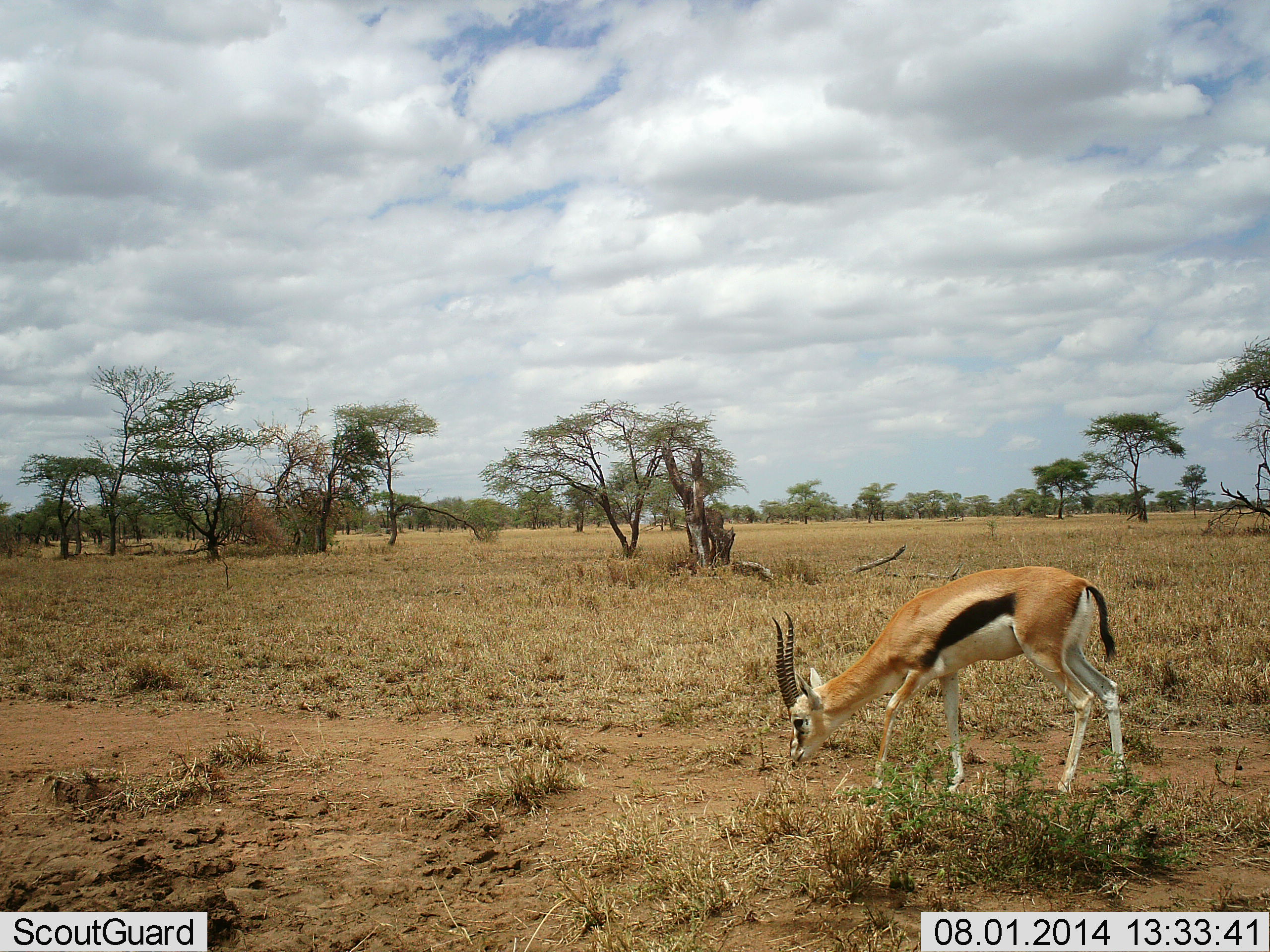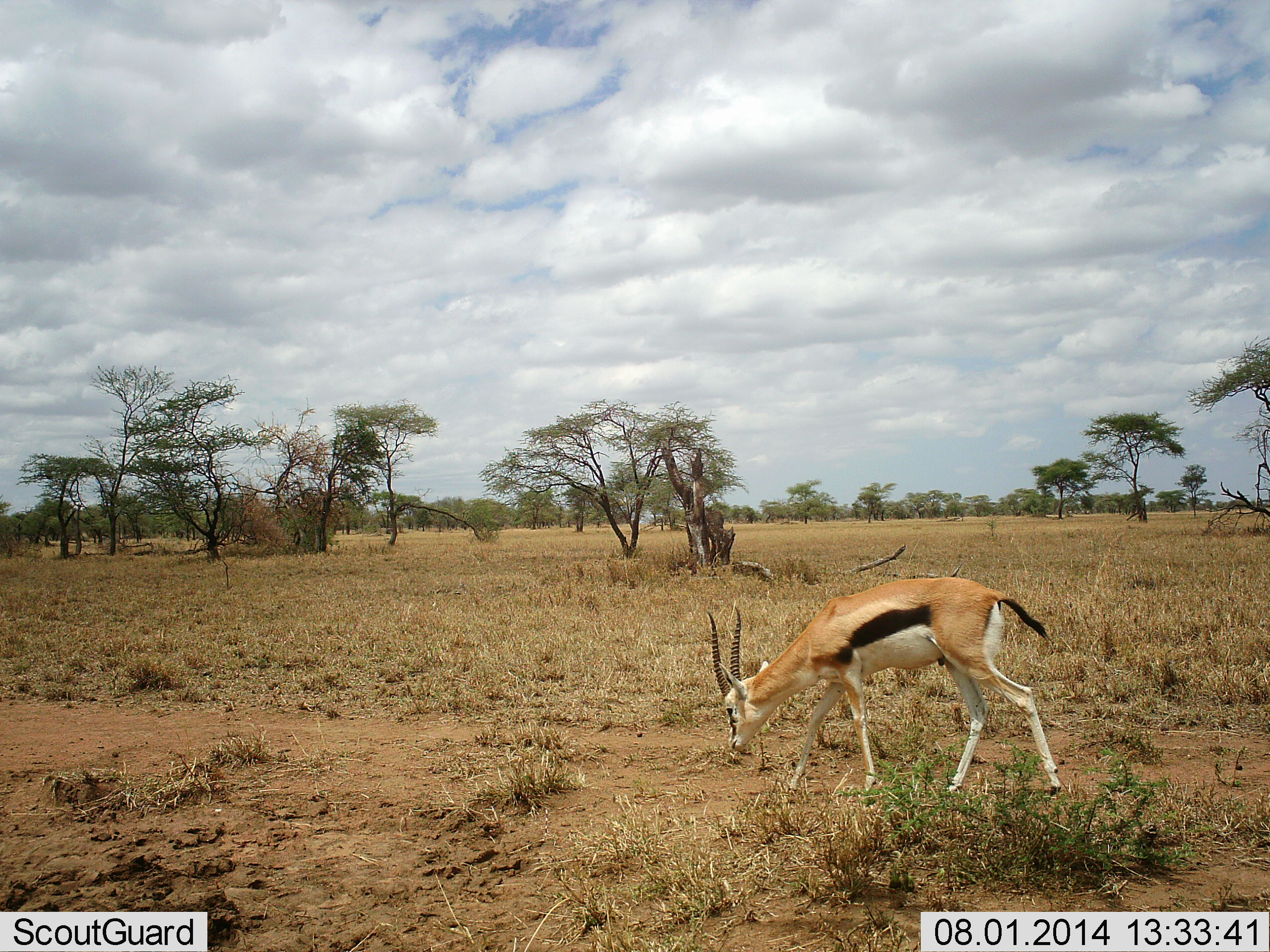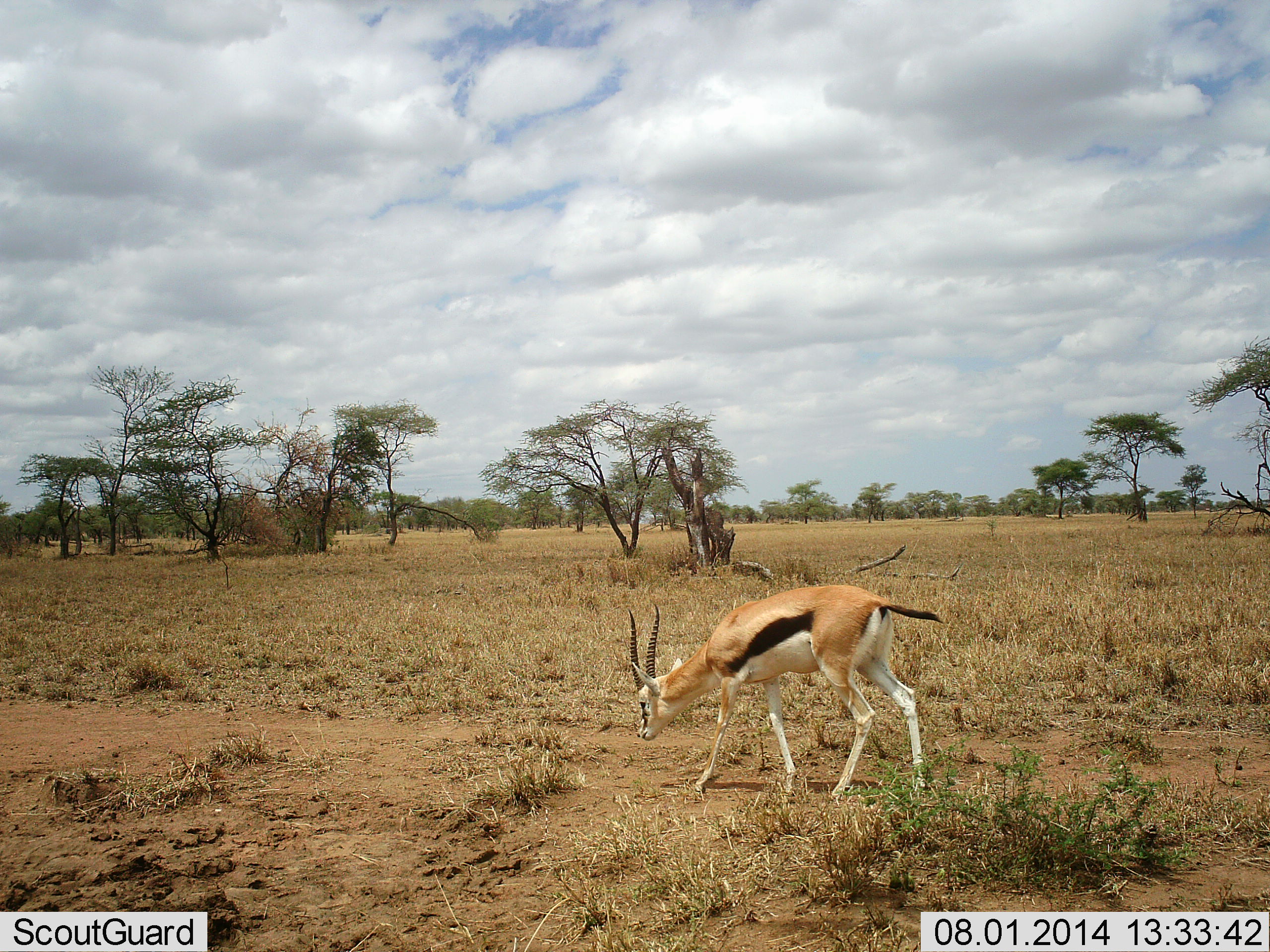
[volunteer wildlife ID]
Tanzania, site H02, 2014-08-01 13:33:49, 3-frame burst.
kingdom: Animalia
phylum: Chordata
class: Mammalia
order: Artiodactyla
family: Bovidae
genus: Eudorcas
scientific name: Eudorcas thomsonii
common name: thomson's gazelle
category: gazellethomsons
Gazellethomsons (thomson's gazelle) (Eudorcas thomsonii), count 1. Behavior (volunteer vote fractions): standing 0%, resting 0%, moving 30%, interacting 0%. Young present (vote fraction): 0%. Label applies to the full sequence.